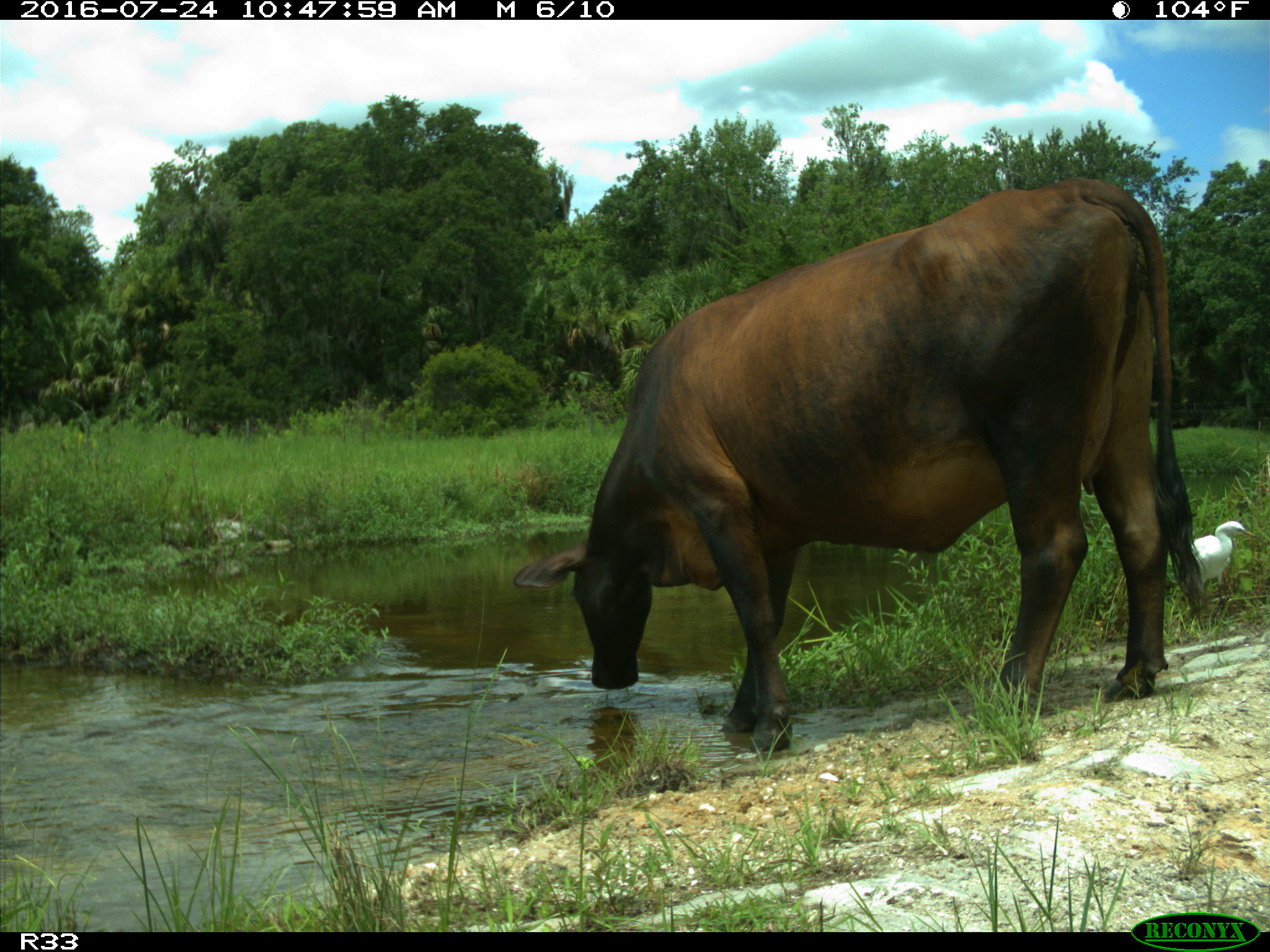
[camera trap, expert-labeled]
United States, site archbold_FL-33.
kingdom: Animalia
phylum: Chordata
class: Mammalia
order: Artiodactyla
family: Bovidae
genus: Bos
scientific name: Bos taurus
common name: domestic cow